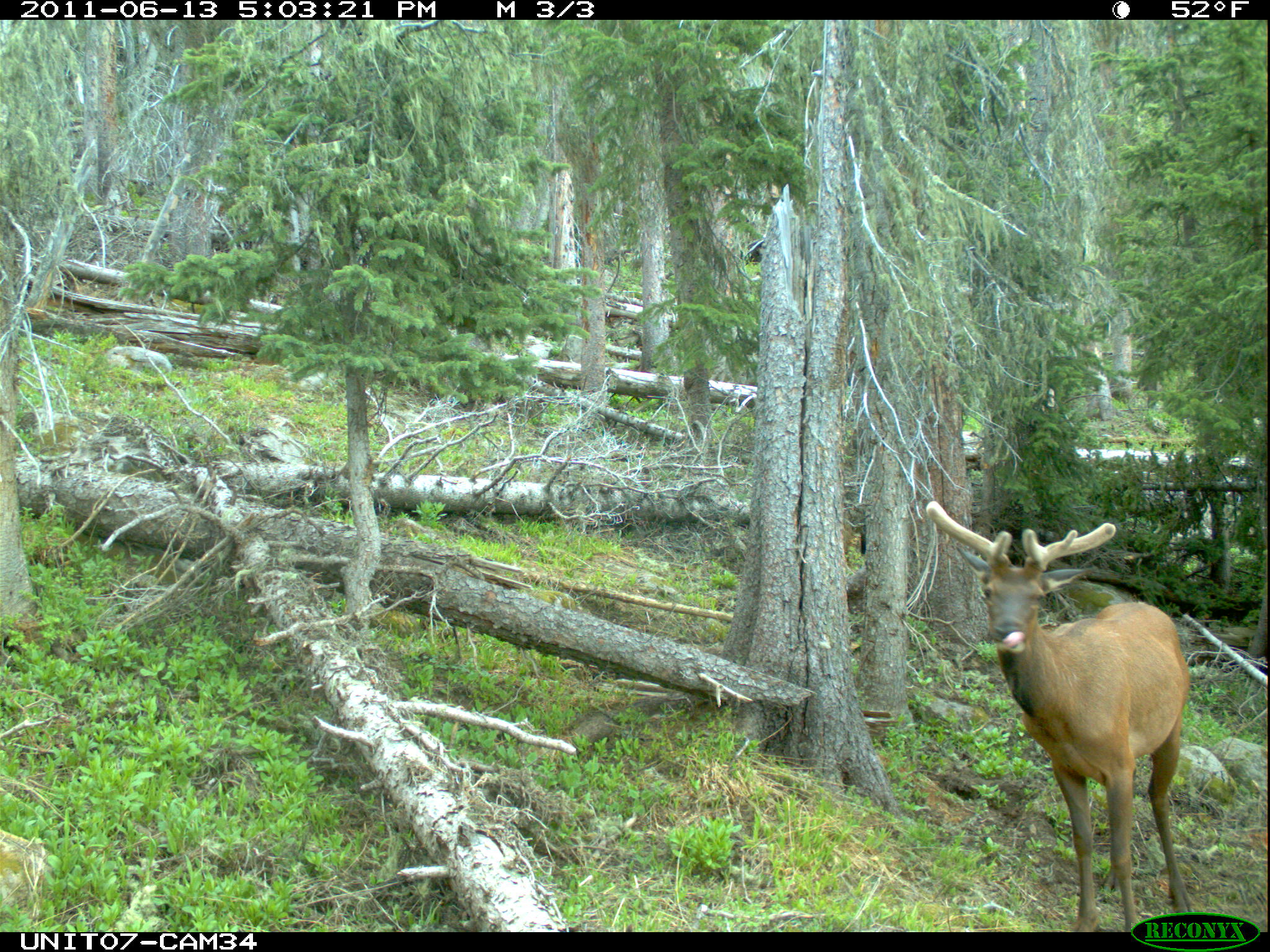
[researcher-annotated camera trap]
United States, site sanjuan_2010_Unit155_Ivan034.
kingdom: Animalia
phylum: Chordata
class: Mammalia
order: Artiodactyla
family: Cervidae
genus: Cervus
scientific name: Cervus elaphus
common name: red deer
Cervus elaphus (red deer).